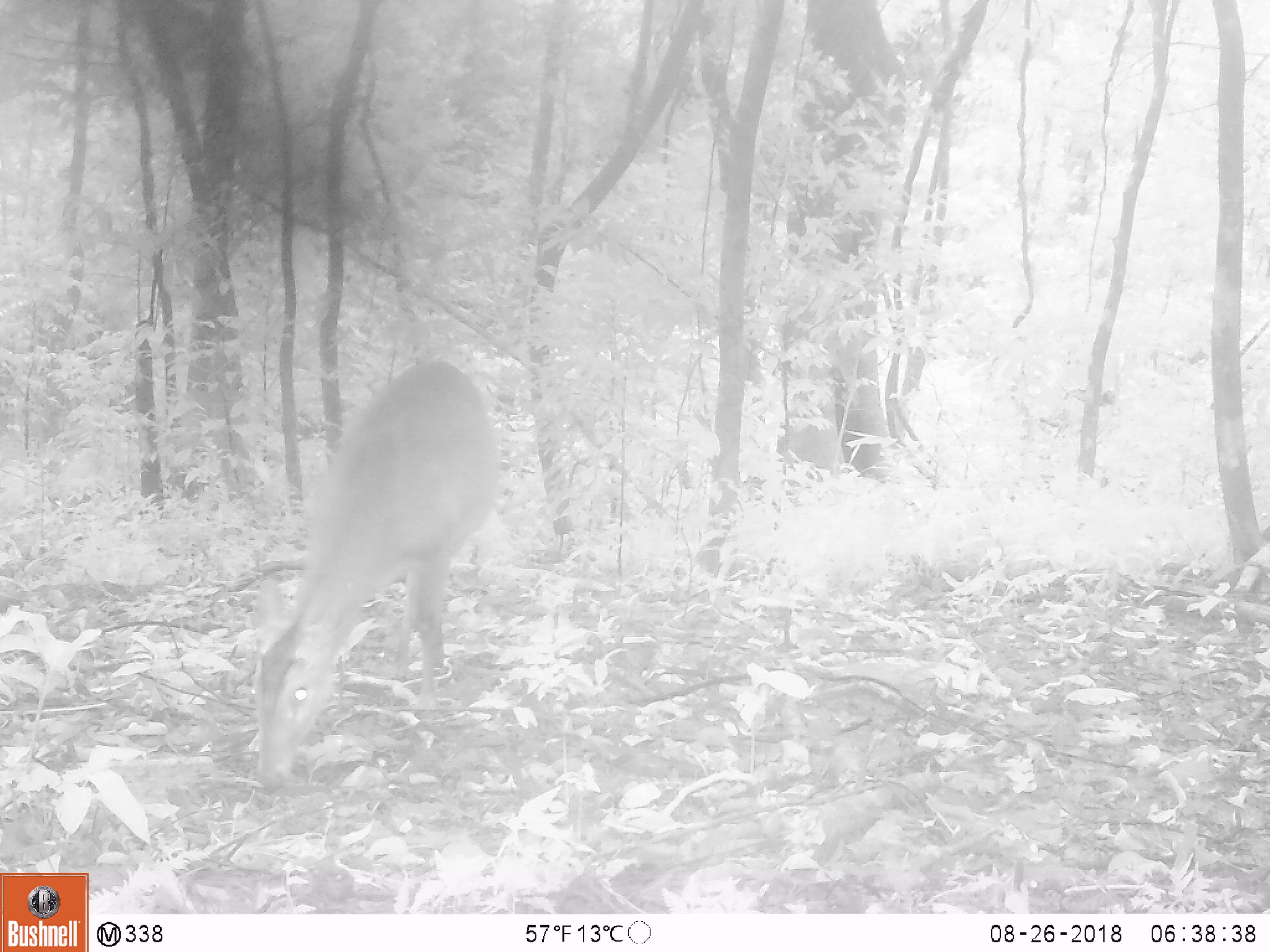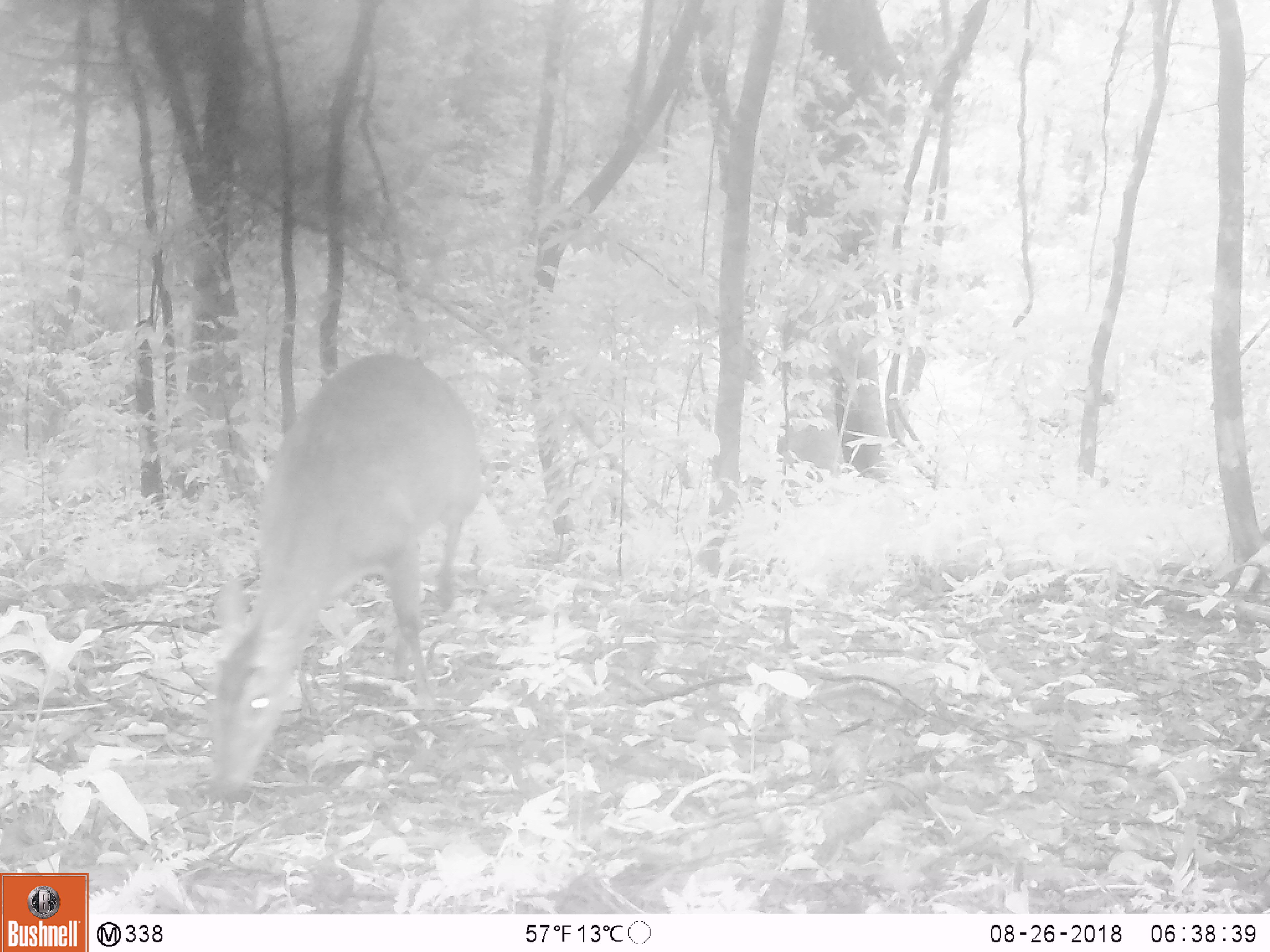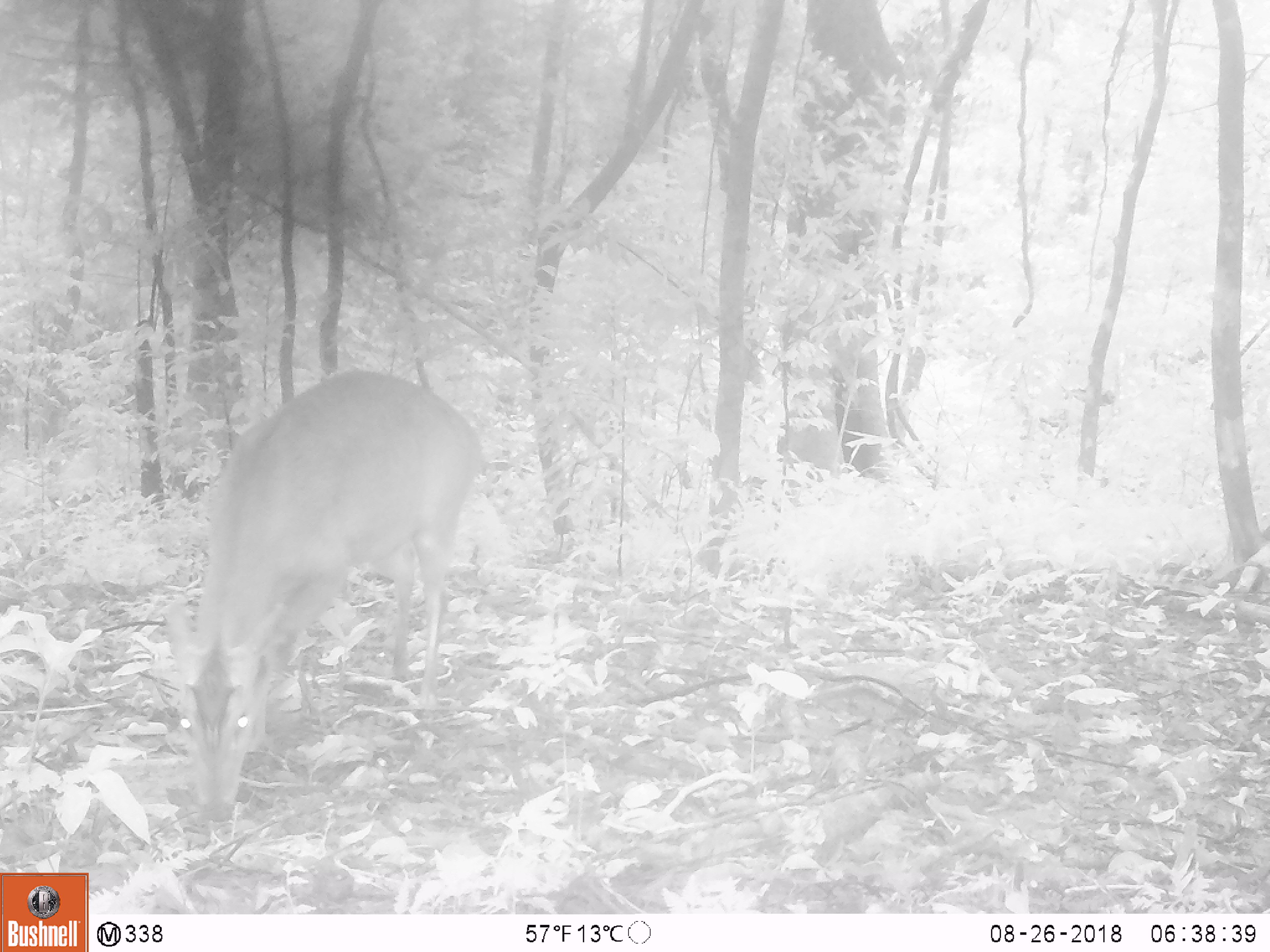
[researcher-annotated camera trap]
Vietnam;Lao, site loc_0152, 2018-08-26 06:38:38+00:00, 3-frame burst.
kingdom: Animalia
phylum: Chordata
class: Mammalia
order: Artiodactyla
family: Cervidae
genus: Muntiacus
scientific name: Muntiacus vuquangensis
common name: large-antlered muntjac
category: large antlered muntjac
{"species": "large antlered muntjac (large-antlered muntjac) (Muntiacus vuquangensis)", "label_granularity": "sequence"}